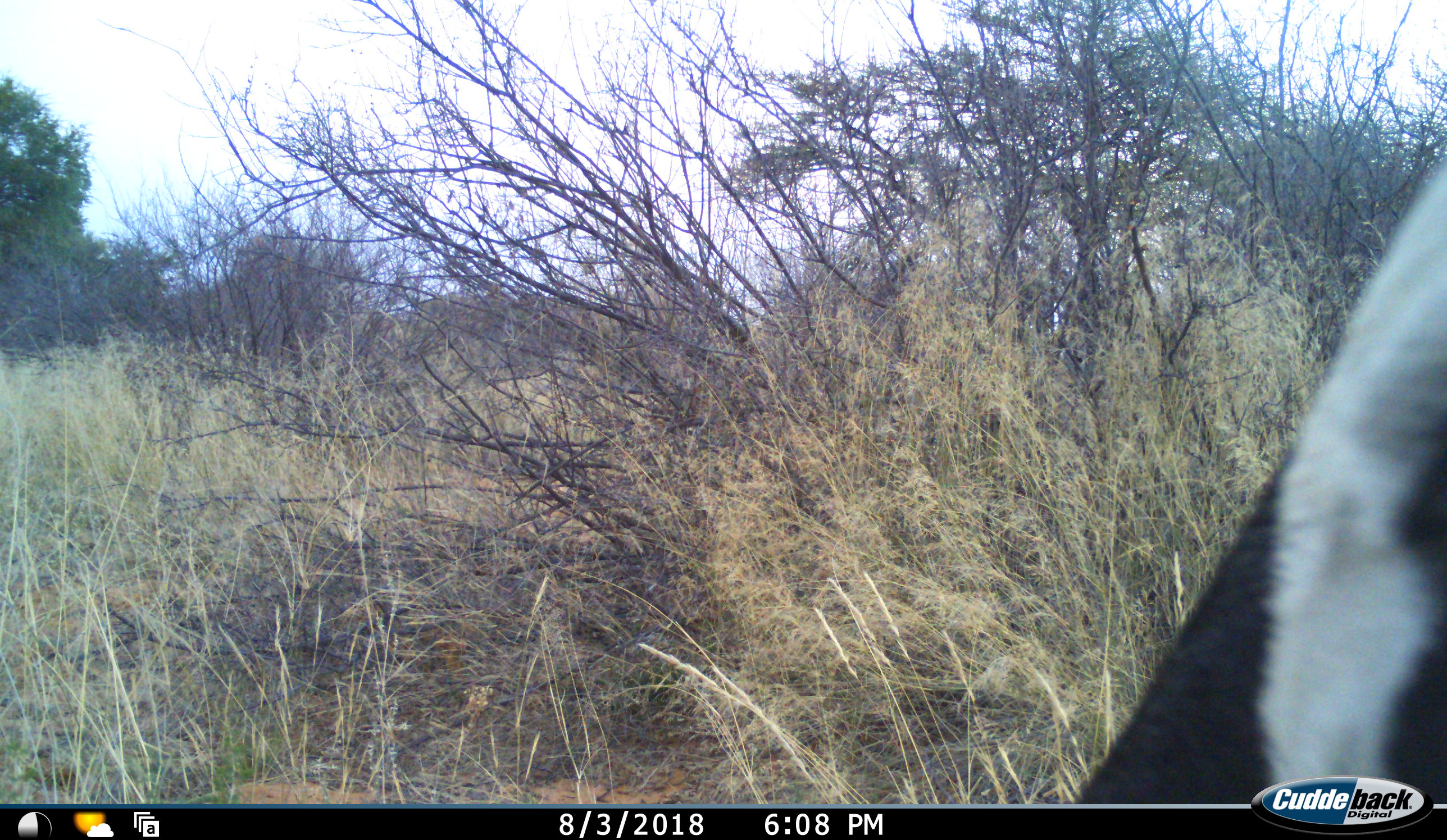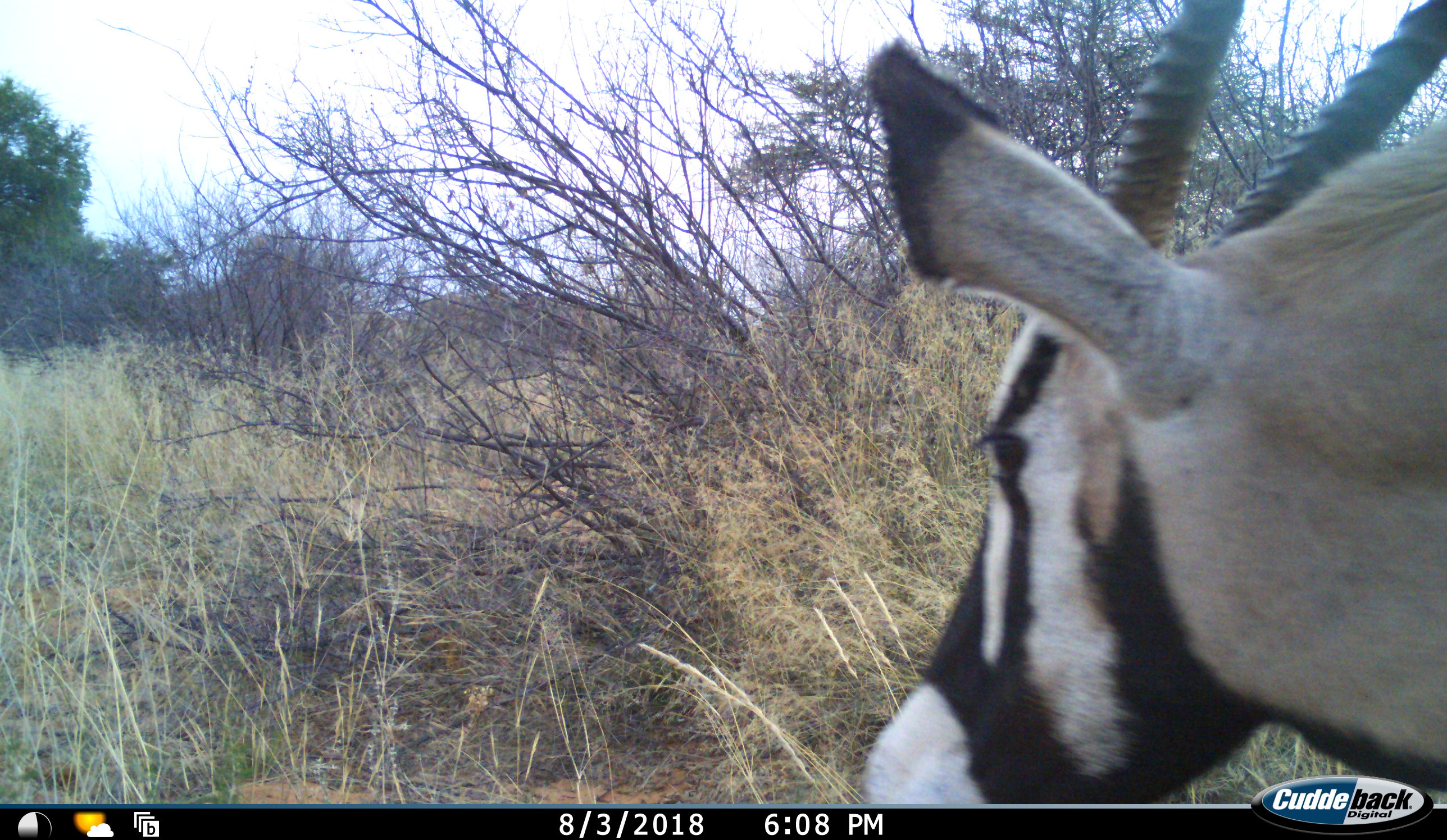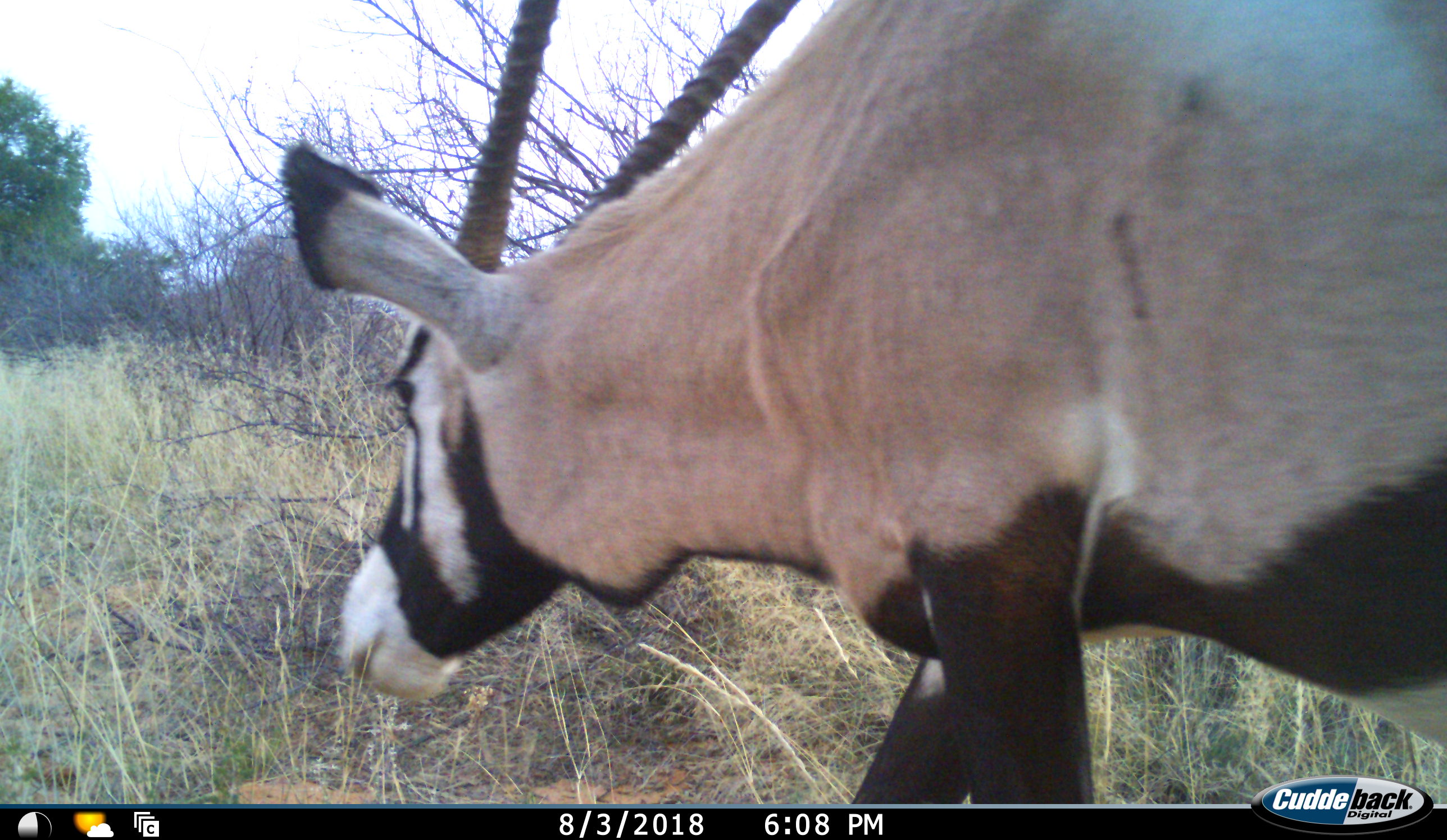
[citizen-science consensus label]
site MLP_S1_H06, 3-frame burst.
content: unidentified animal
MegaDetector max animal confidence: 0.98